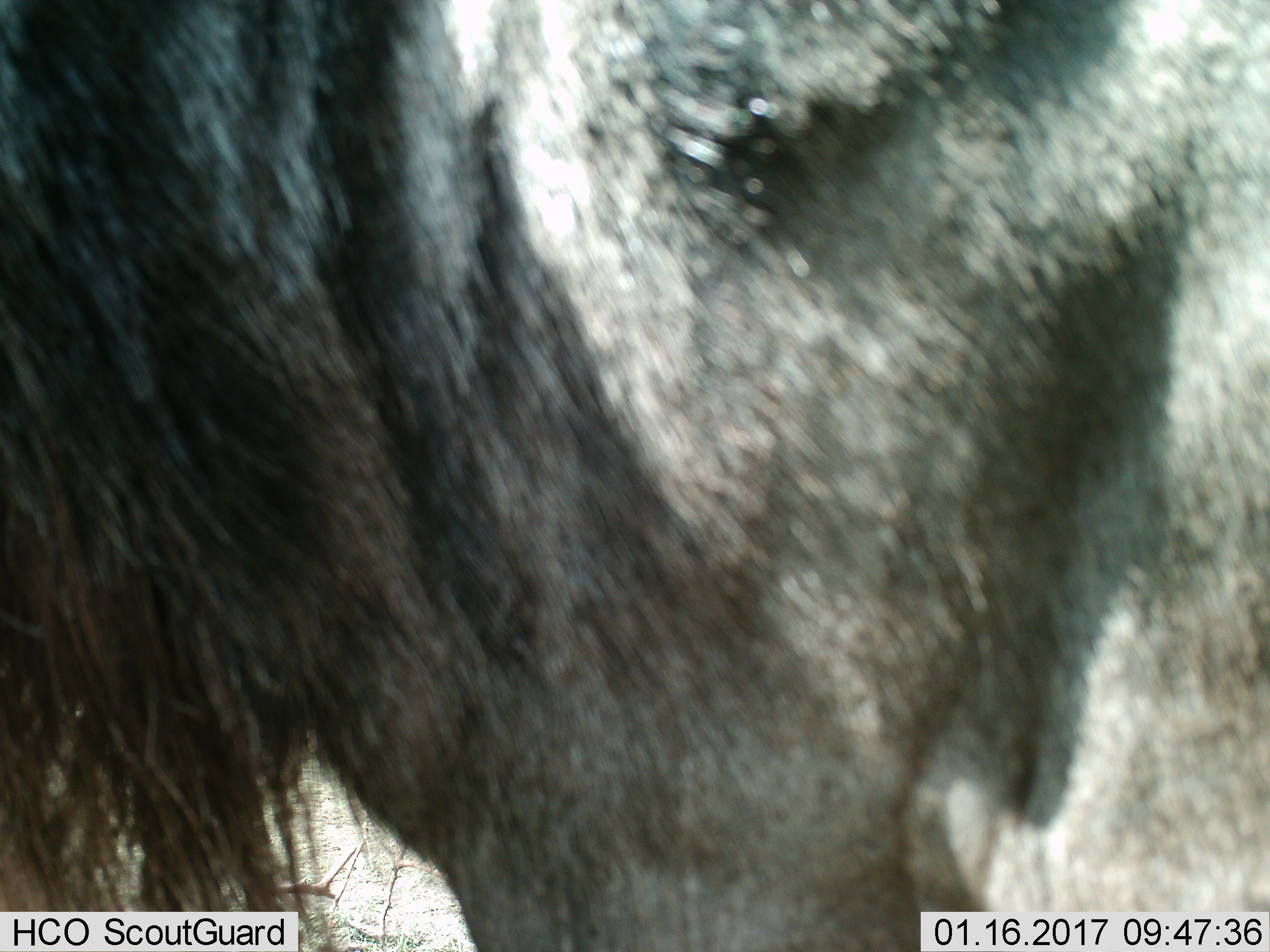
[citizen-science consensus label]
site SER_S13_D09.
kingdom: Animalia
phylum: Chordata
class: Mammalia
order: Artiodactyla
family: Bovidae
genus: Connochaetes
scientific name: Connochaetes taurinus taurinus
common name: blue wildebeest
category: wildebeestblue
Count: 1.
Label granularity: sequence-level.